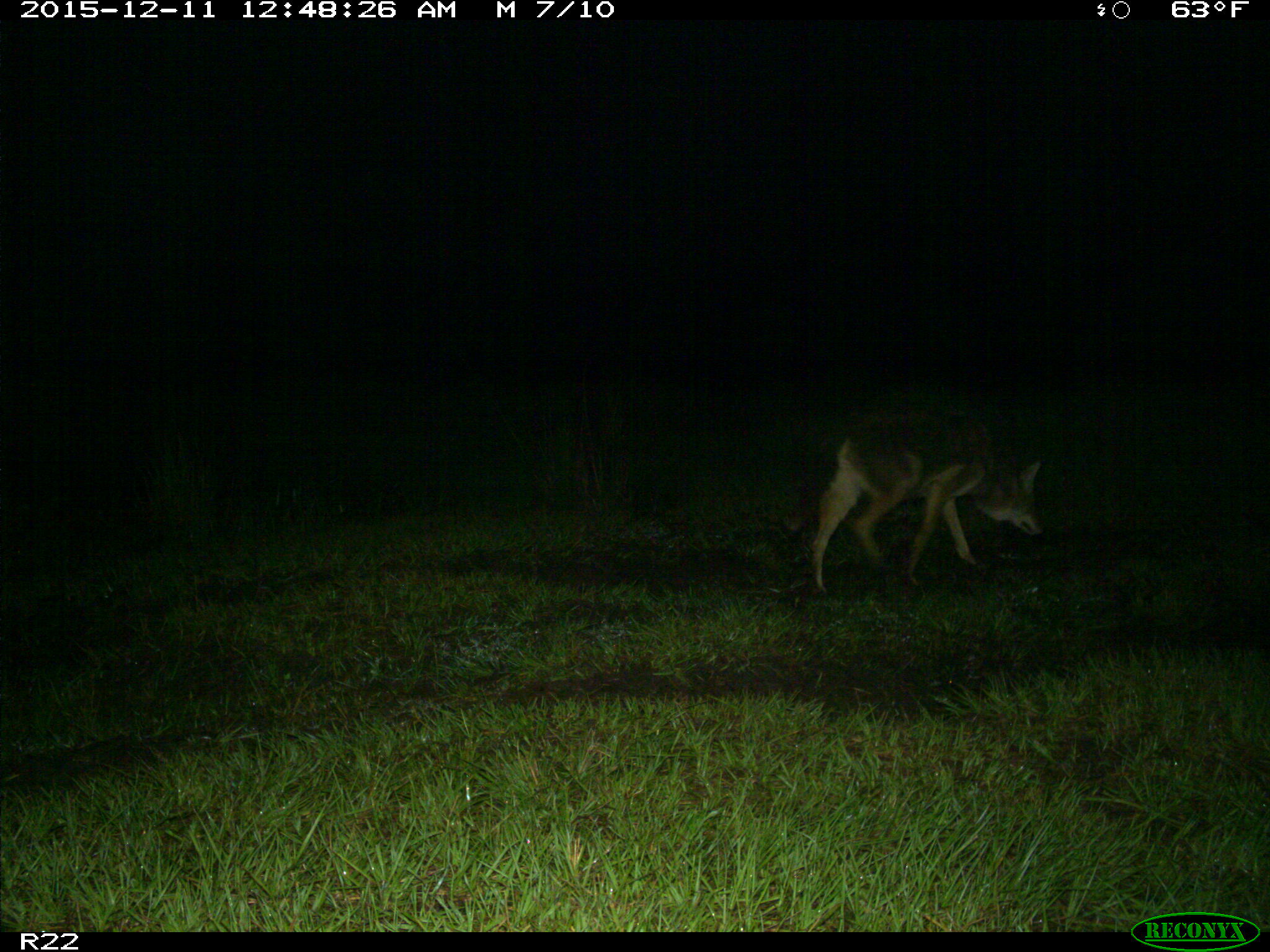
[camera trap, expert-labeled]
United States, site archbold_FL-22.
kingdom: Animalia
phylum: Chordata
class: Mammalia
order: Carnivora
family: Canidae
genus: Canis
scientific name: Canis latrans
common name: coyote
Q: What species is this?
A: Canis latrans (coyote).